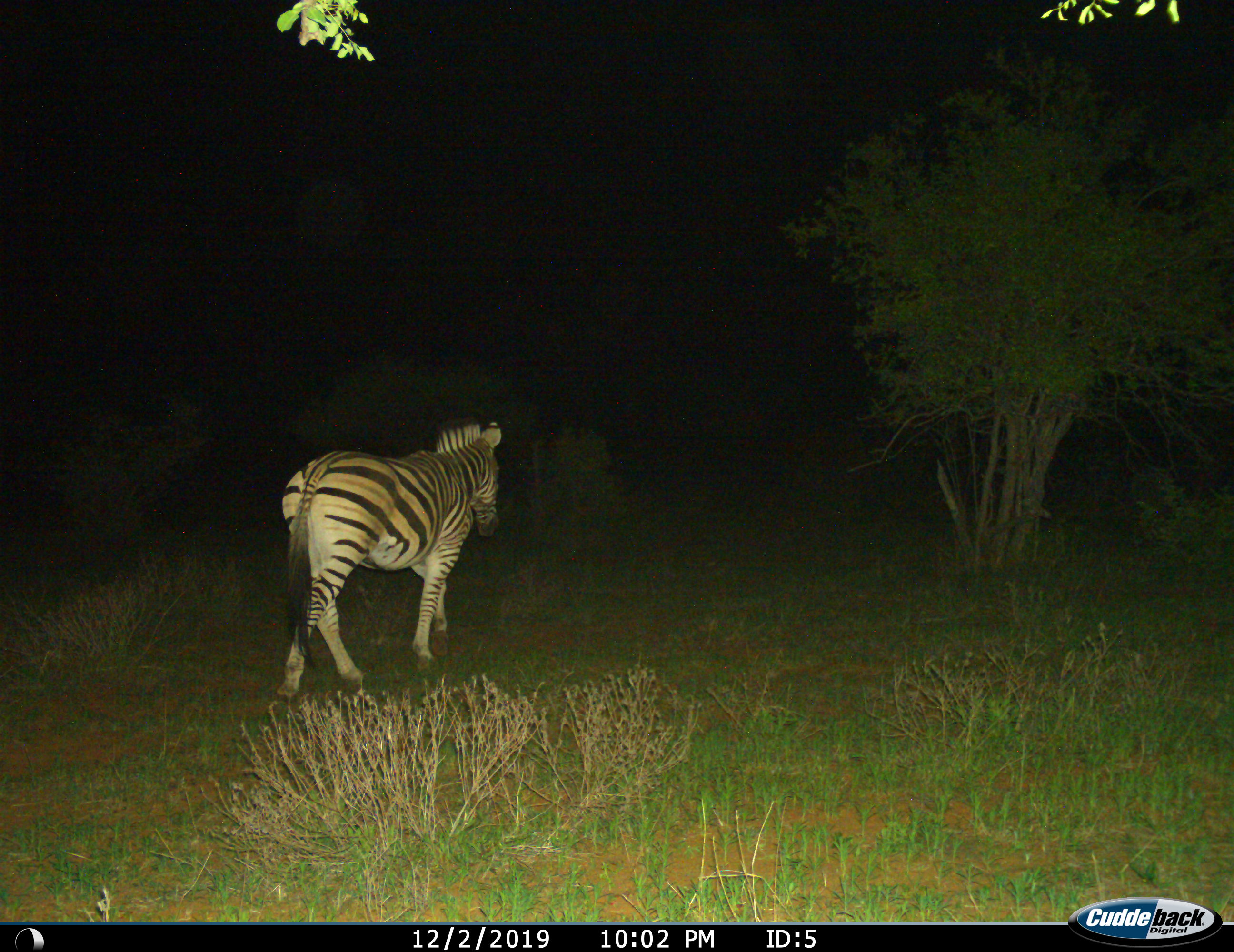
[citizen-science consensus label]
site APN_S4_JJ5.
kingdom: Animalia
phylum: Chordata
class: Mammalia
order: Perissodactyla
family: Equidae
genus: Equus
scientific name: Equus quagga burchellii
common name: burchell's zebra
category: zebraburchells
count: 1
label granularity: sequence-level